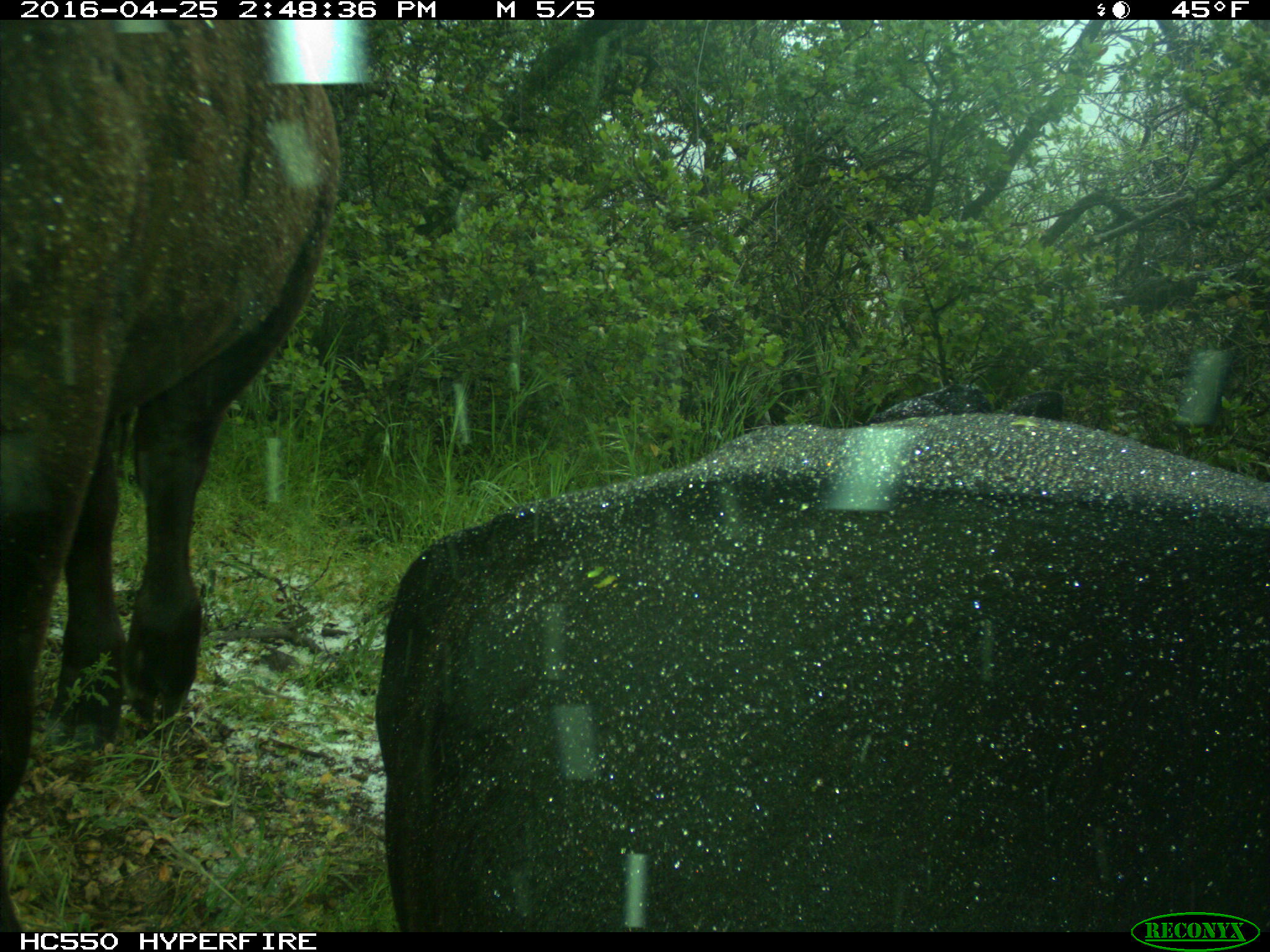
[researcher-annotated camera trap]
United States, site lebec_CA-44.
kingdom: Animalia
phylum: Chordata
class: Mammalia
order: Artiodactyla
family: Bovidae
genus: Bos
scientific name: Bos taurus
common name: domestic cow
Bos taurus (domestic cow).